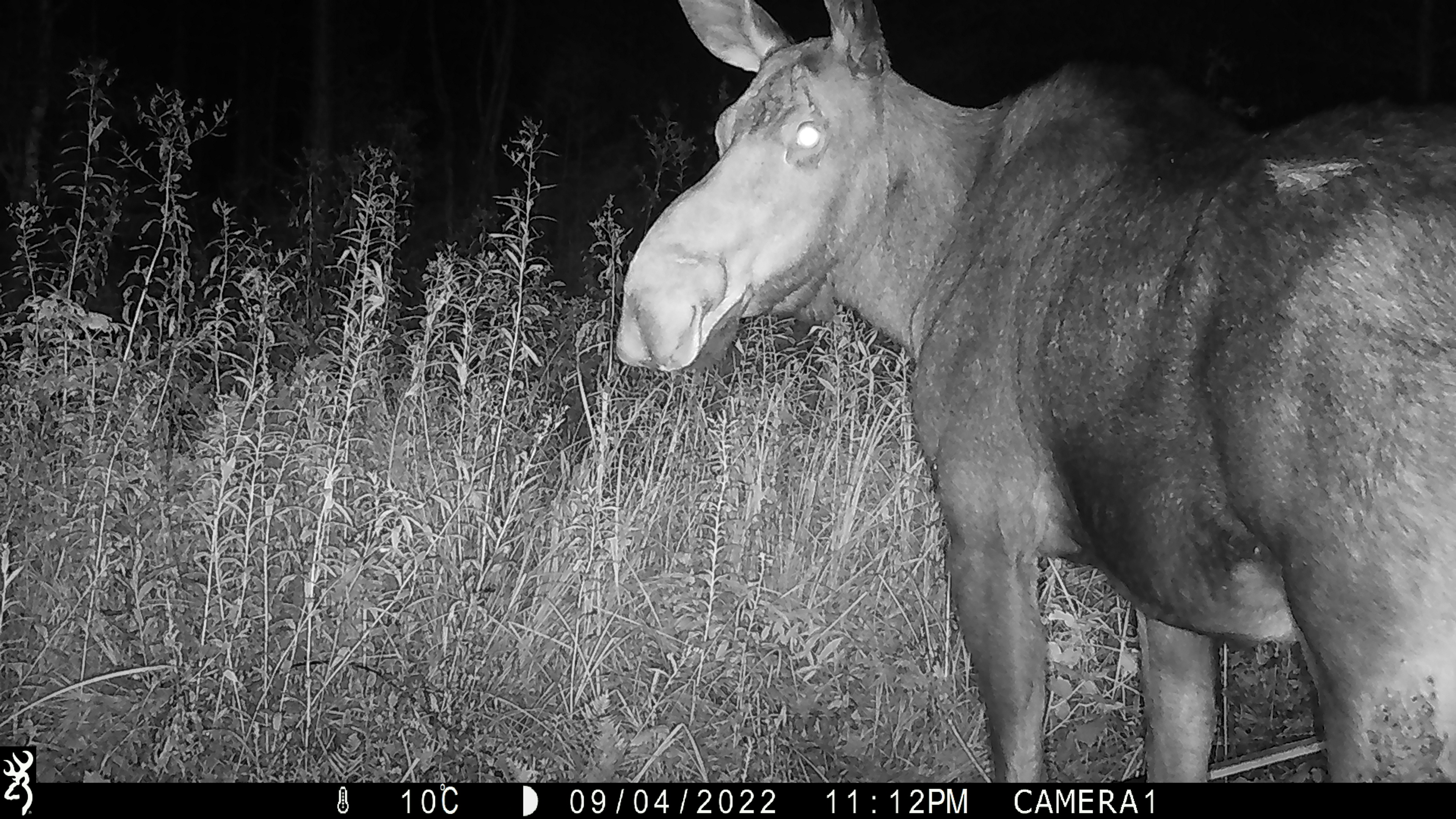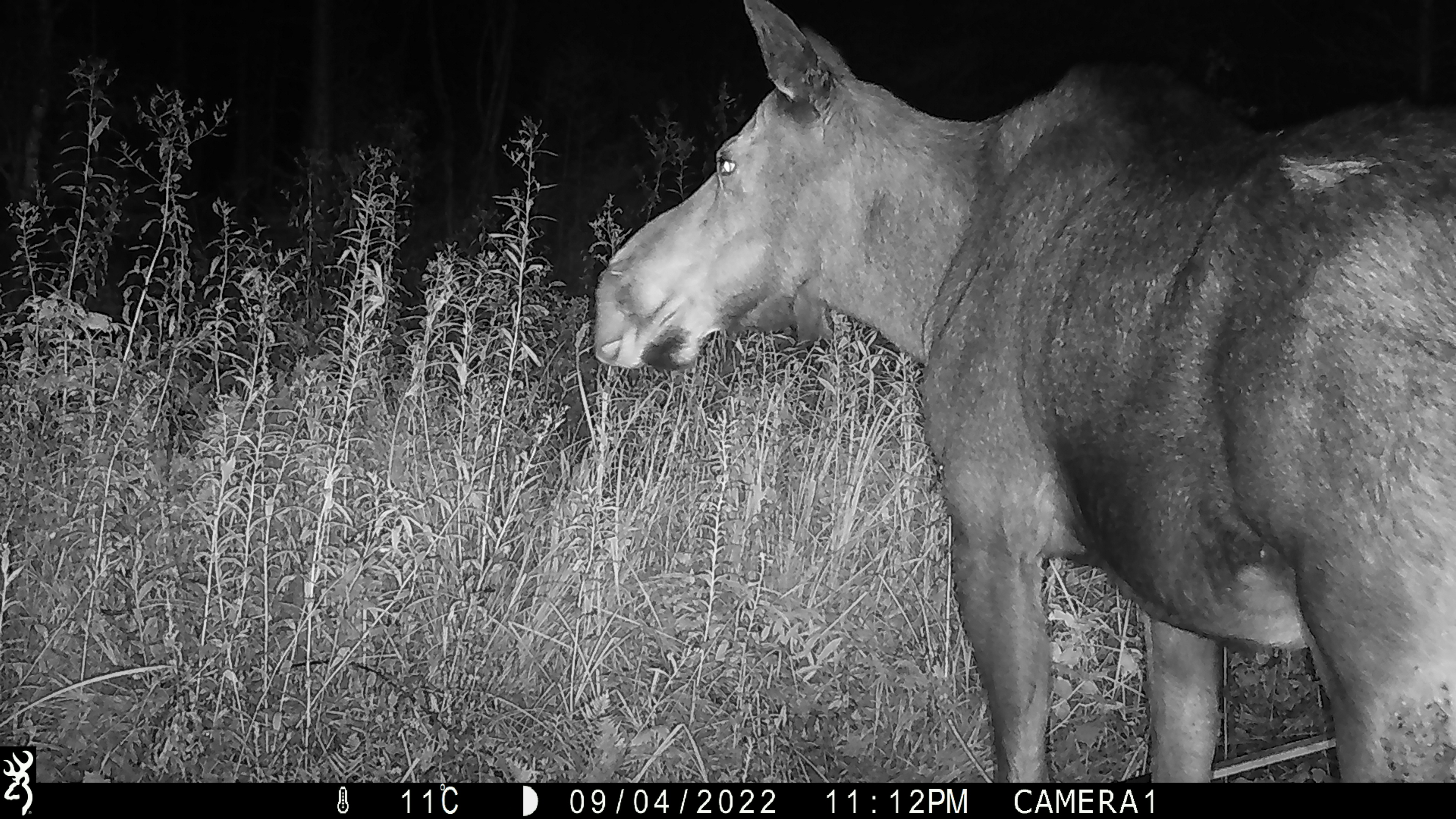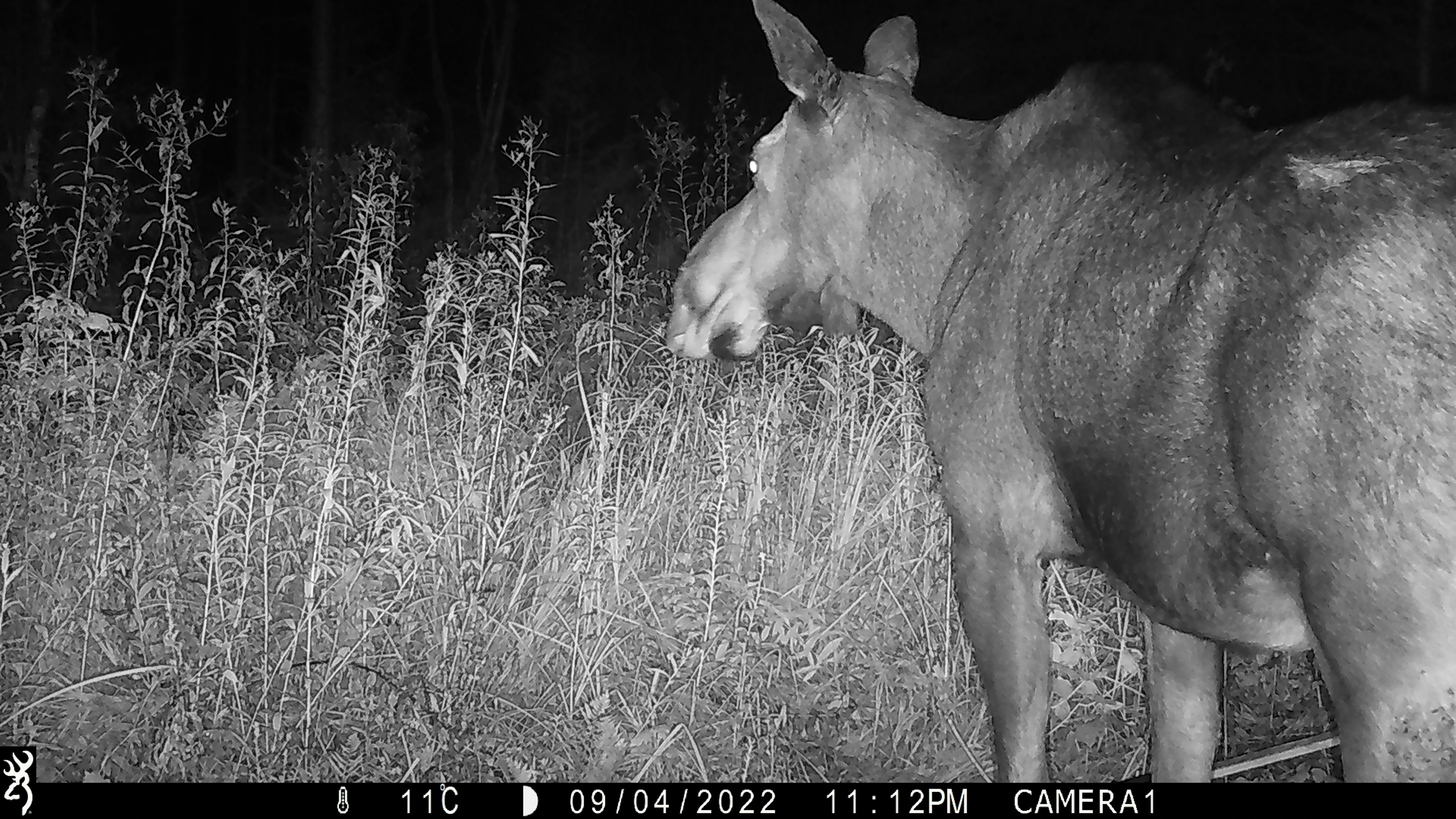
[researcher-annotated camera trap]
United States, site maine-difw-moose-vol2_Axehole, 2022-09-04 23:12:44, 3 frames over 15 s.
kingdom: Animalia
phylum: Chordata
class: Mammalia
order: Artiodactyla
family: Cervidae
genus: Alces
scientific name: Alces alces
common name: moose